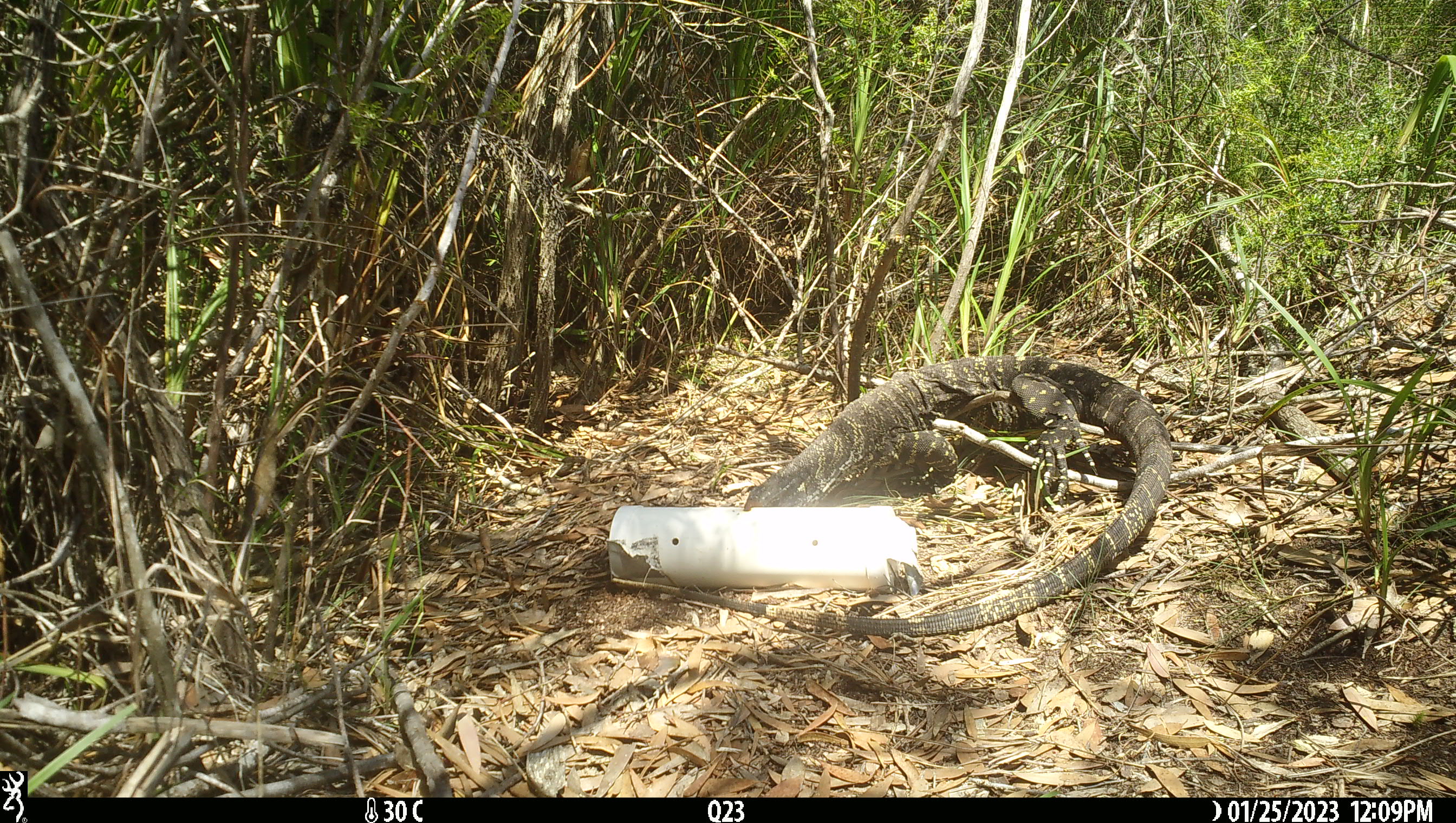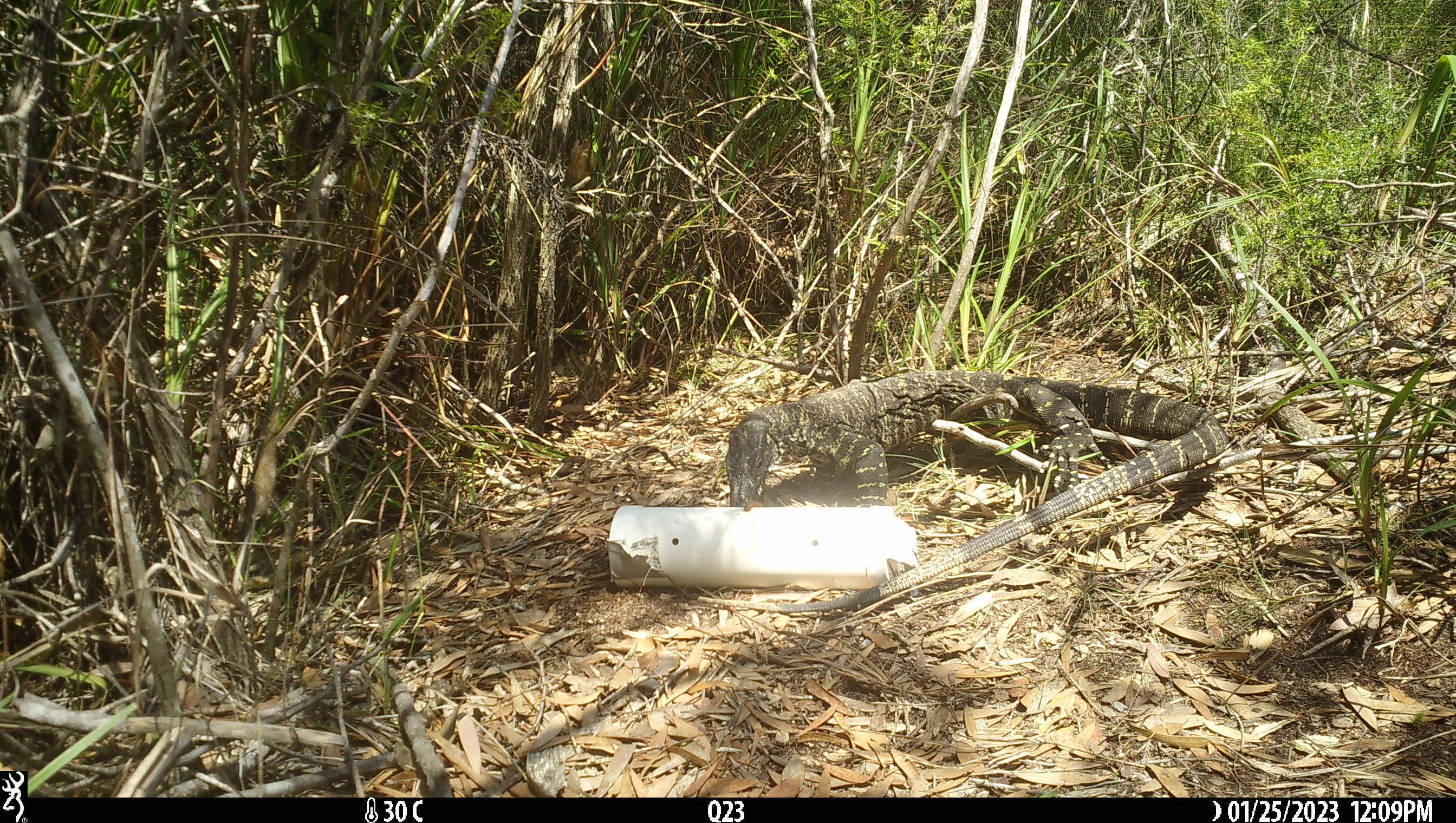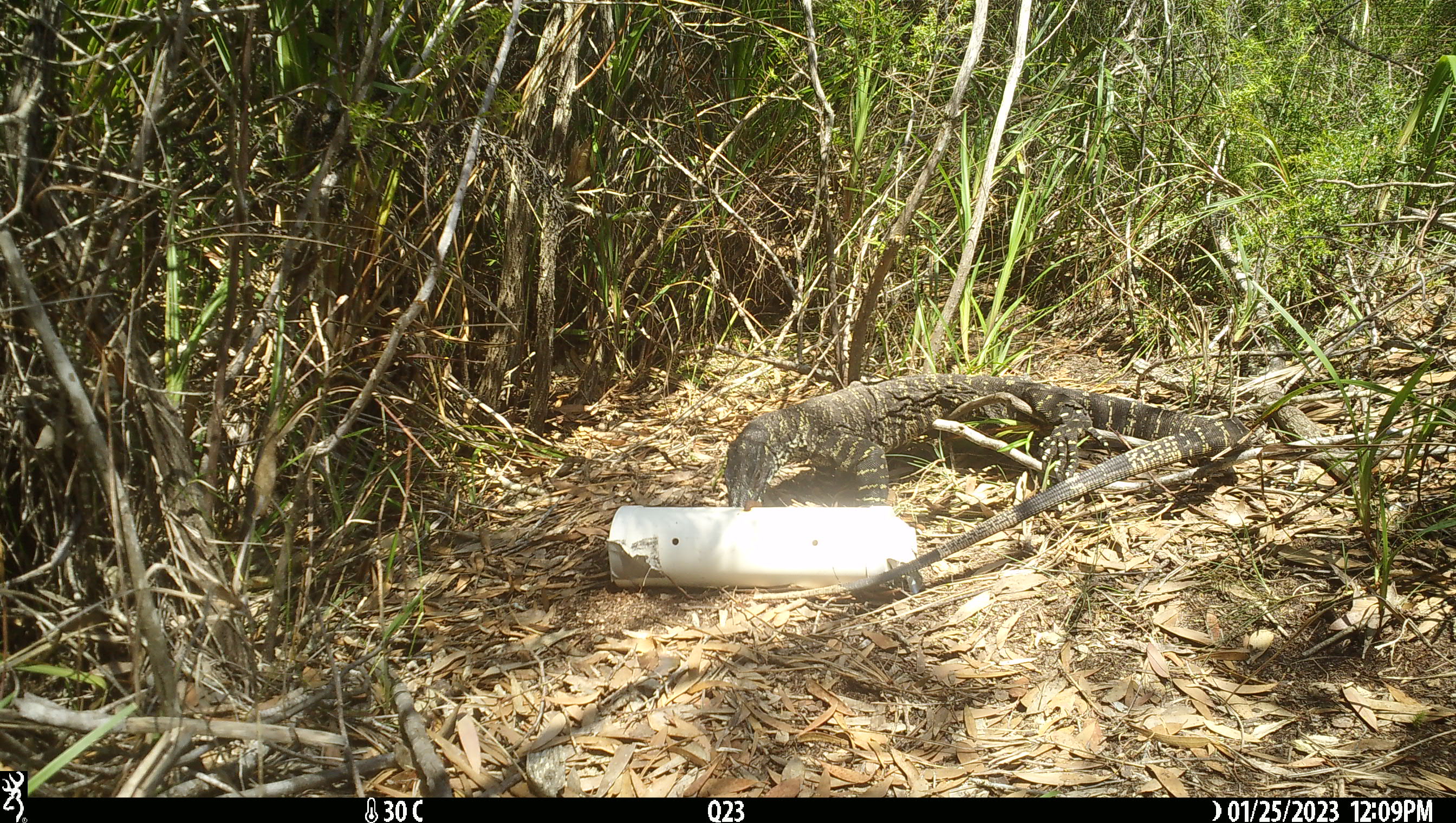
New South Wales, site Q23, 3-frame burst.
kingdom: Animalia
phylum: Chordata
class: Reptilia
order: Squamata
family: Varanidae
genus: Varanus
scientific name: Varanus varius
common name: lace monitor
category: goanna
Goanna (lace monitor) (Varanus varius).